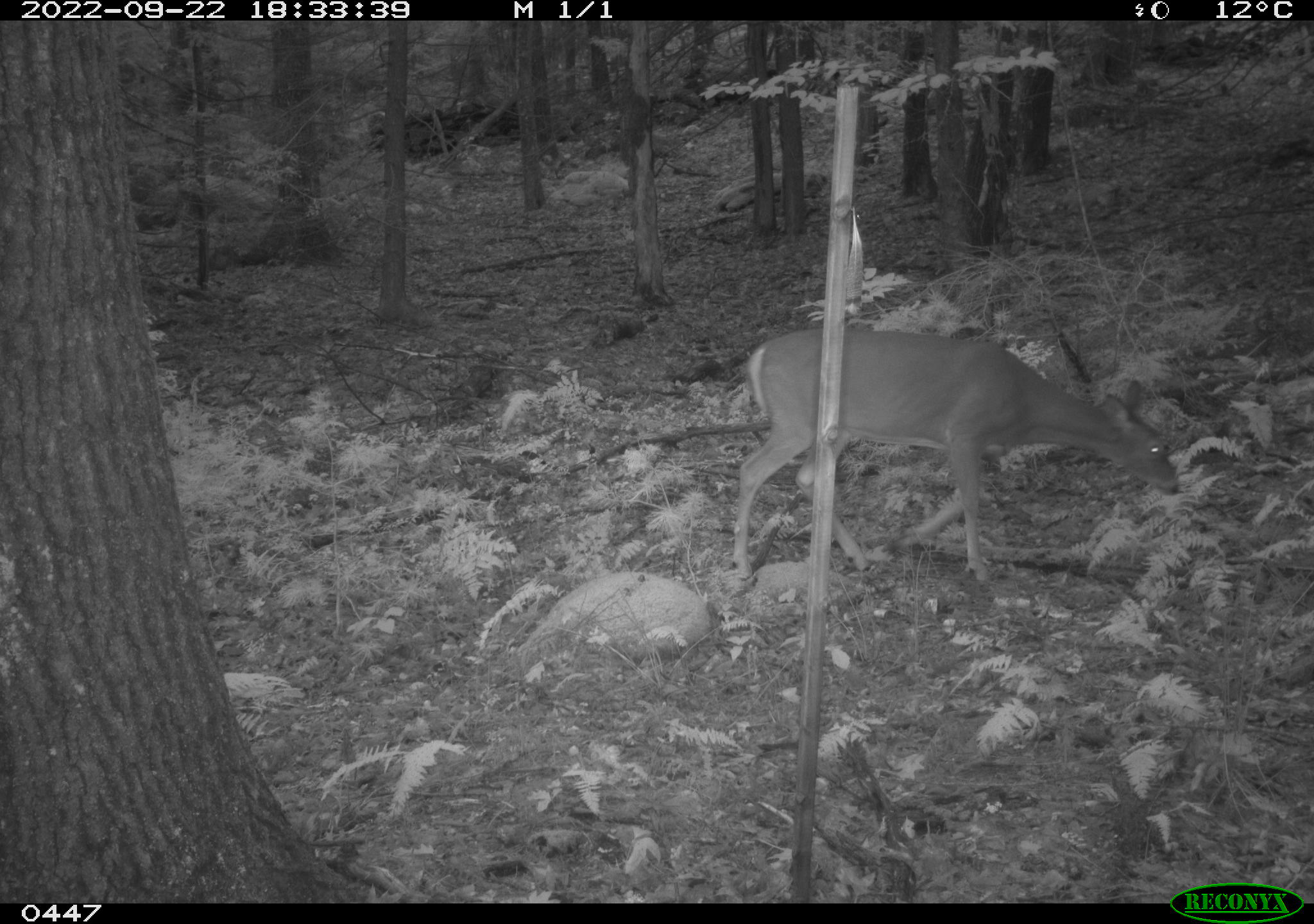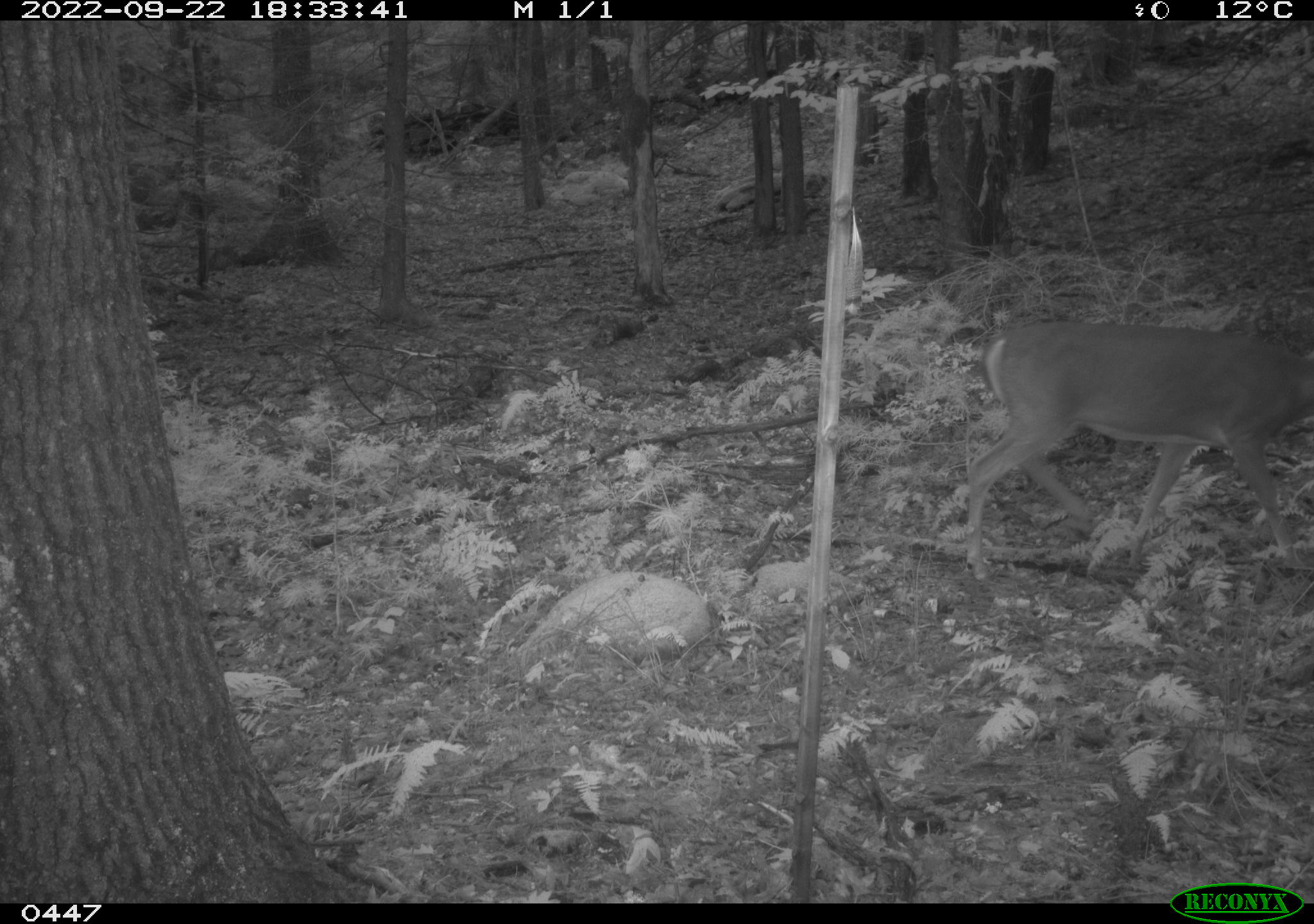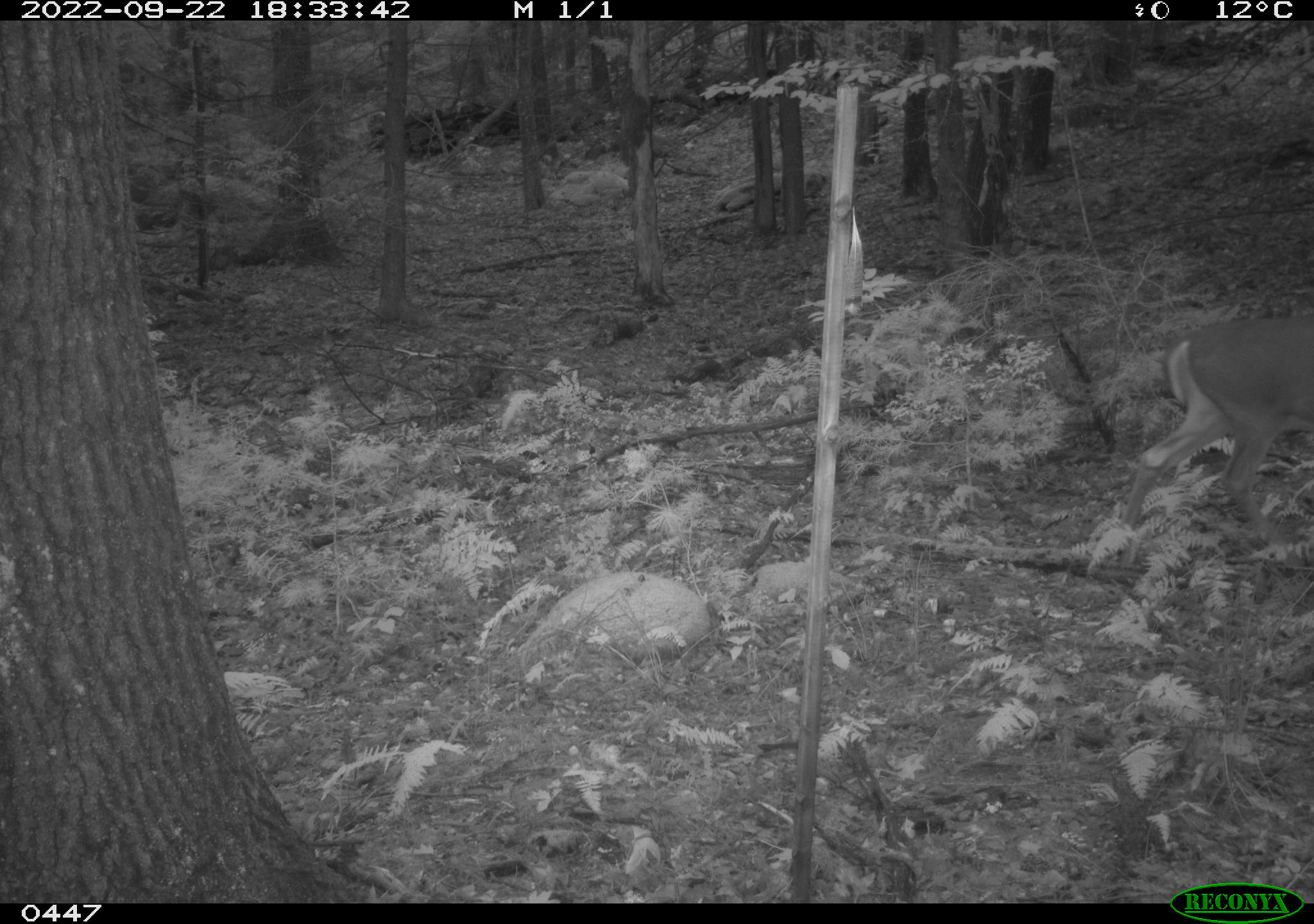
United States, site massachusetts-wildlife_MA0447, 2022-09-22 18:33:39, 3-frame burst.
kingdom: Animalia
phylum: Chordata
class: Mammalia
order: Artiodactyla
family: Cervidae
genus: Odocoileus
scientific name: Odocoileus virginianus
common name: white-tailed deer